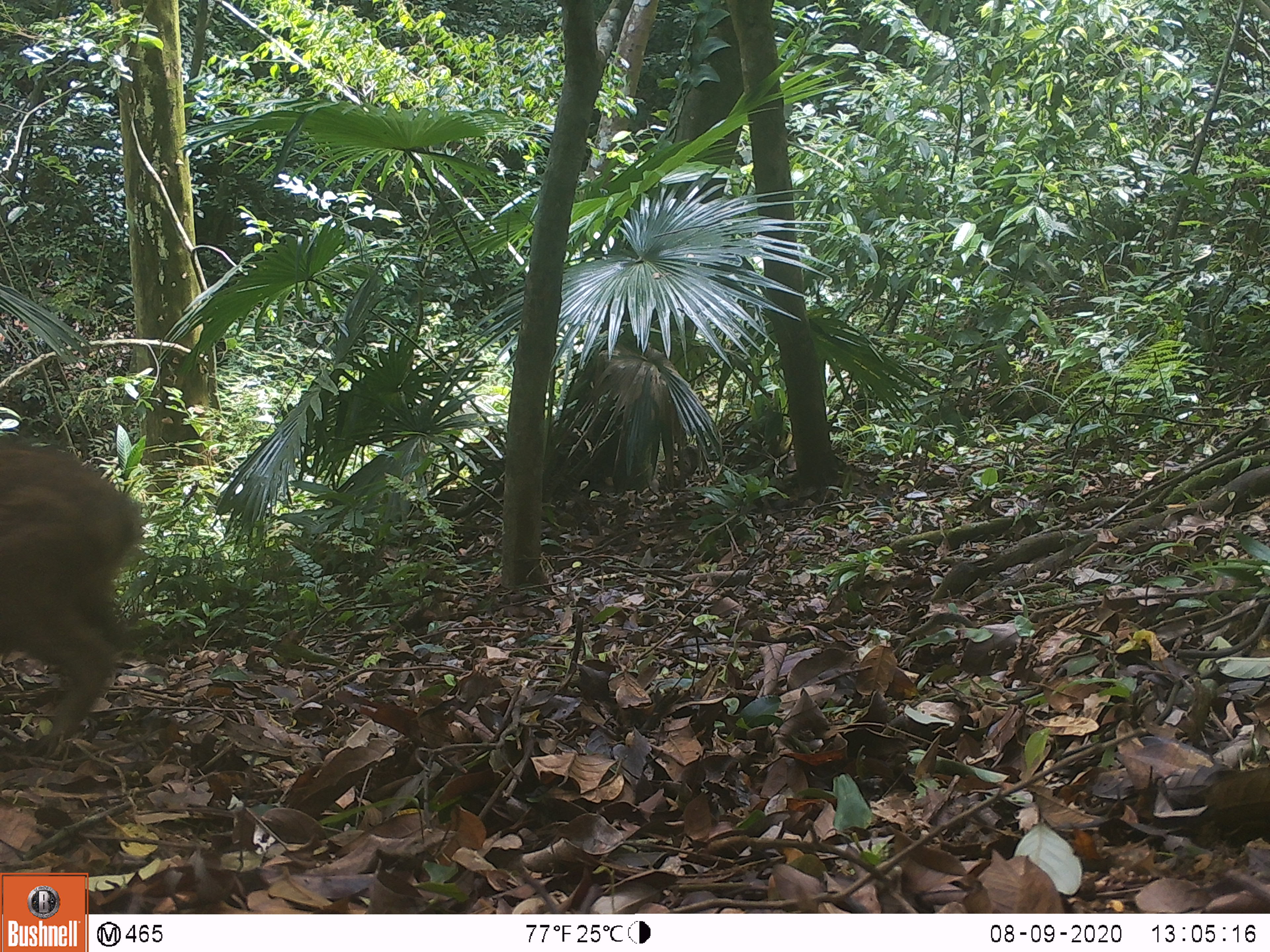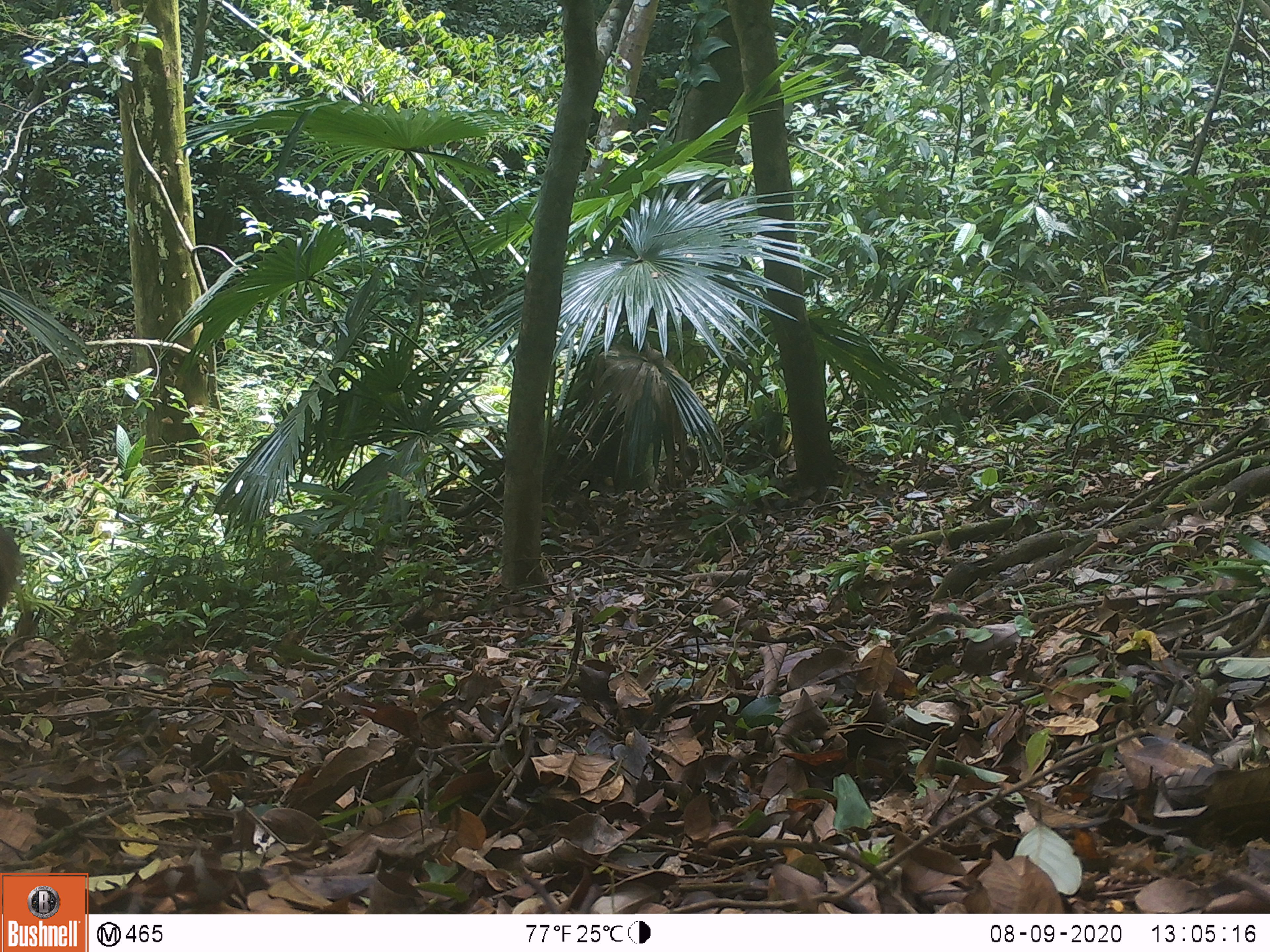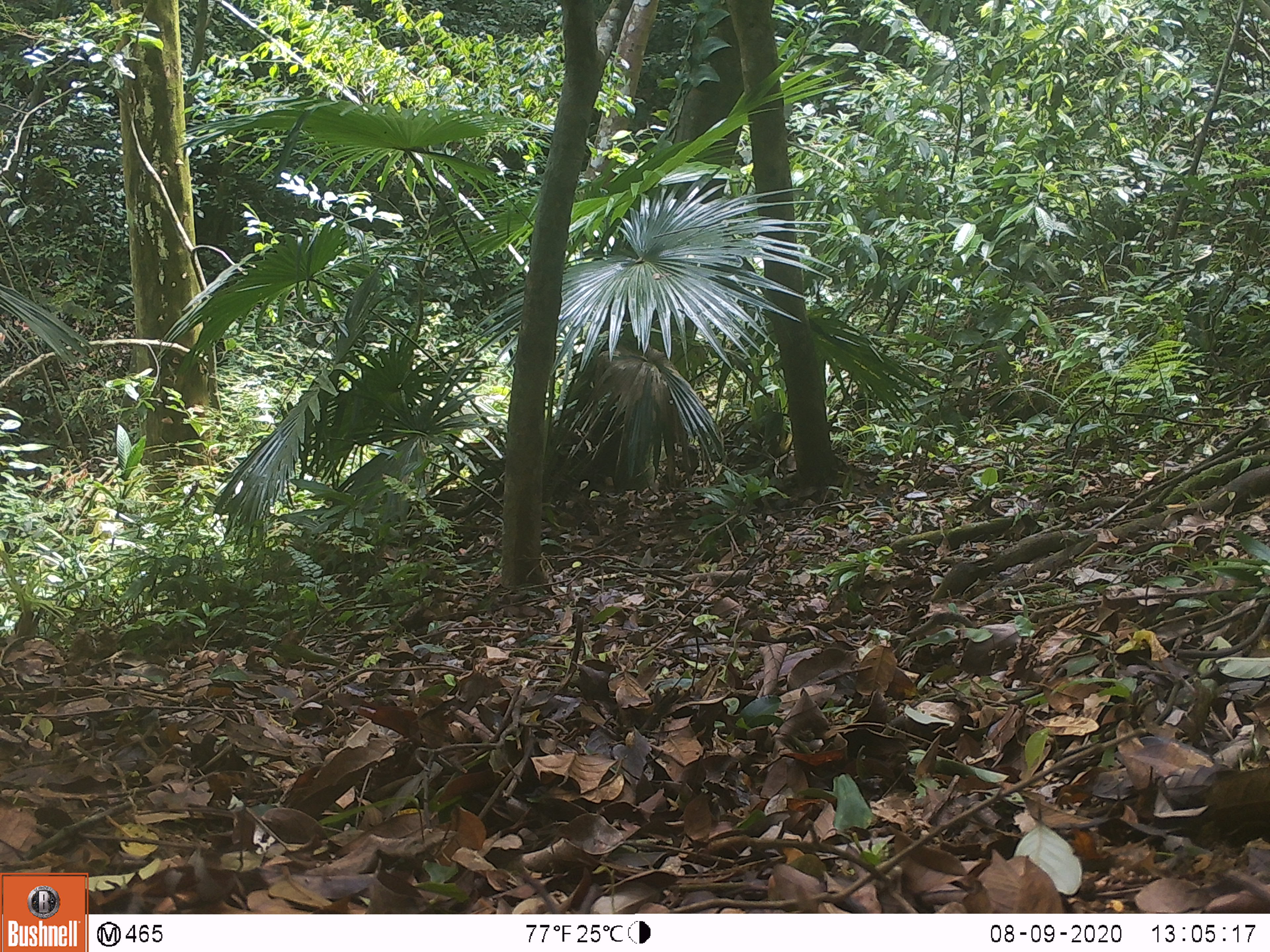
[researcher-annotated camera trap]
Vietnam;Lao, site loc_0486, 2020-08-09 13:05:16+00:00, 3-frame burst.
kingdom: Animalia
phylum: Chordata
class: Mammalia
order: Artiodactyla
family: Suidae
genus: Sus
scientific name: Sus scrofa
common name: eurasian wild pig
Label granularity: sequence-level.